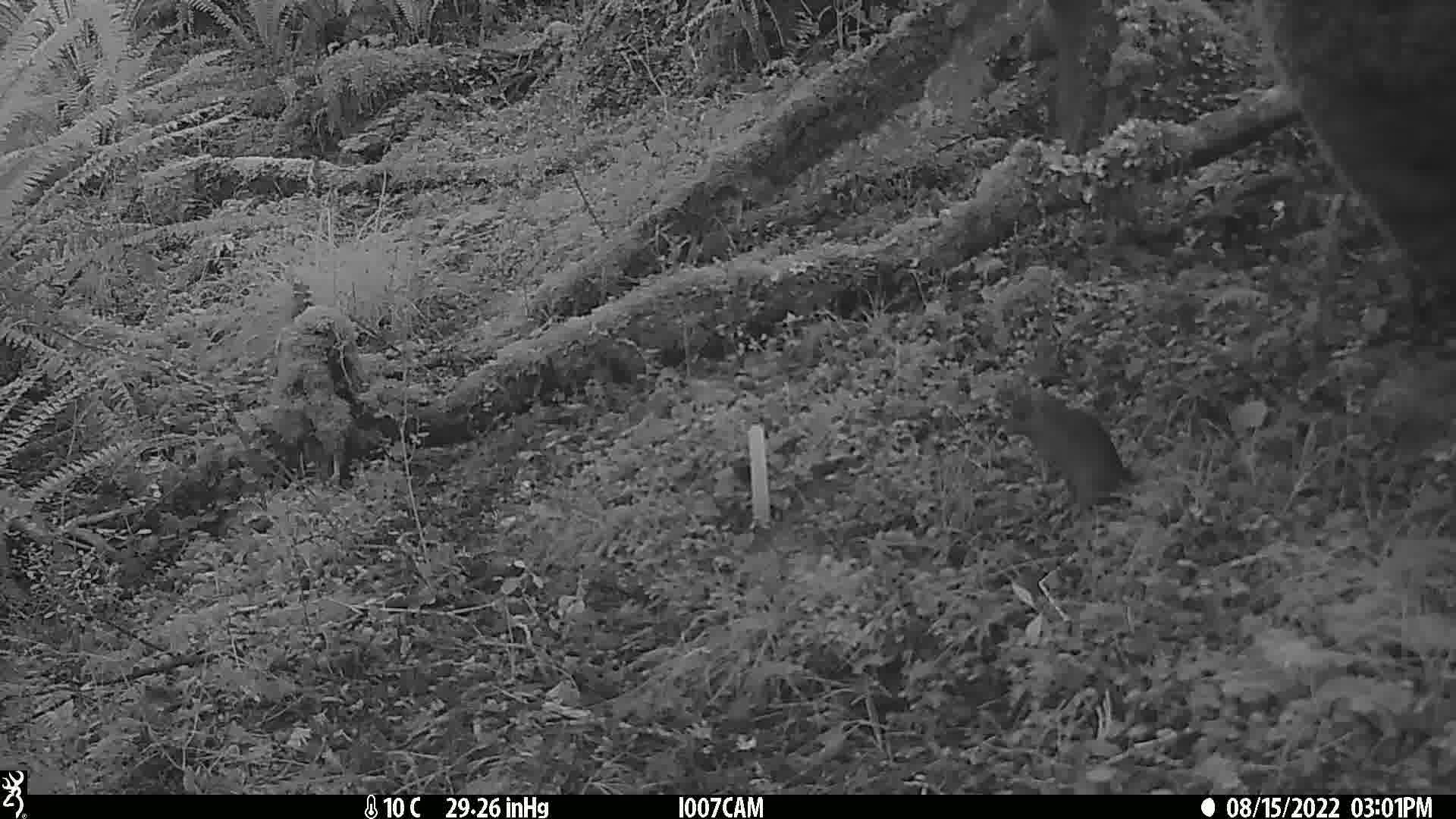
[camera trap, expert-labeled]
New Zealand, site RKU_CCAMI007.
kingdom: Animalia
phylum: Chordata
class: Mammalia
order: Rodentia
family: Muridae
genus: Rattus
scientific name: Rattus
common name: rat